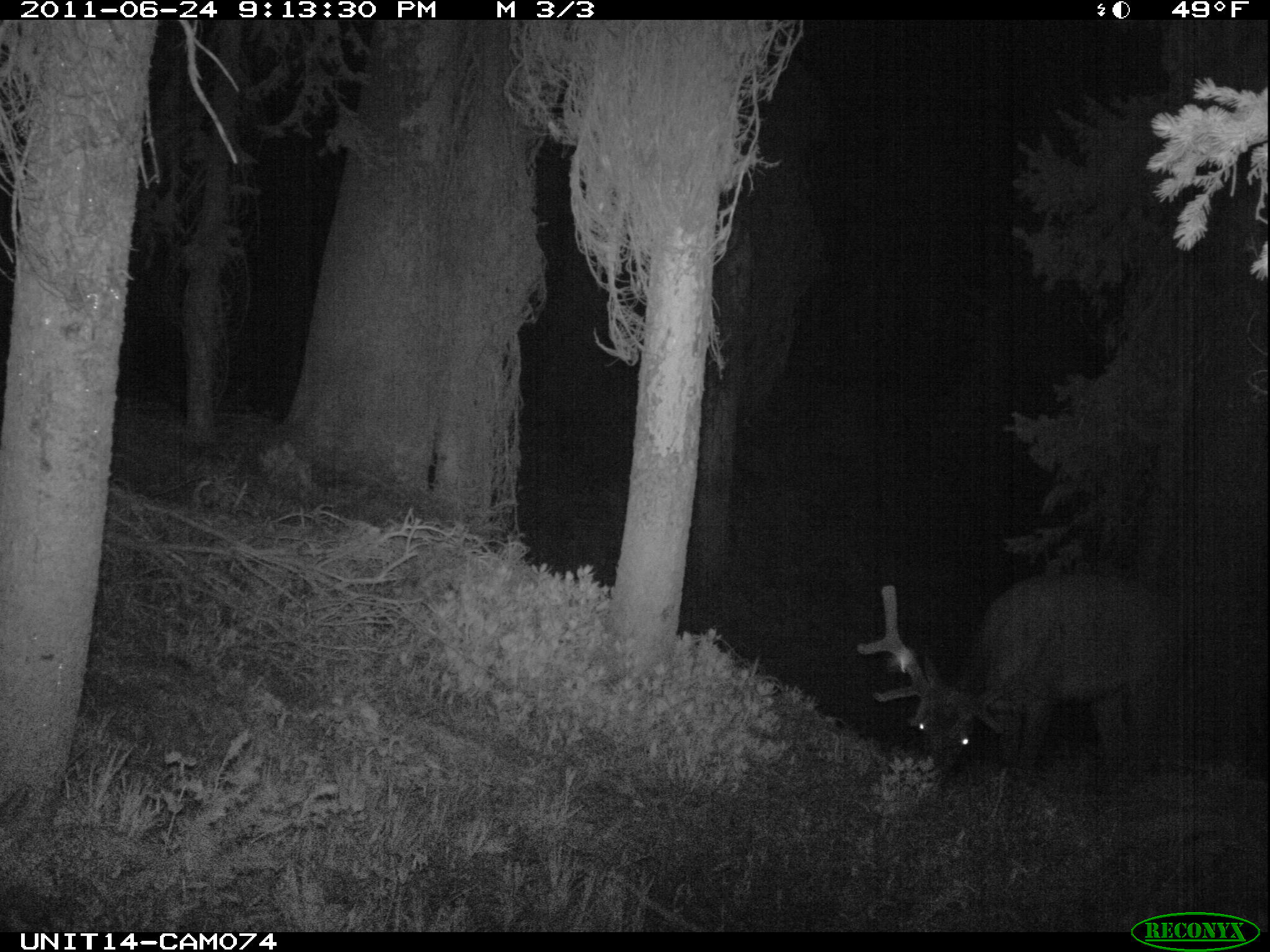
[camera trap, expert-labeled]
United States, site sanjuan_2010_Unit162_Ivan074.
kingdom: Animalia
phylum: Chordata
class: Mammalia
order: Artiodactyla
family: Cervidae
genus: Cervus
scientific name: Cervus elaphus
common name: red deer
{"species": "Cervus elaphus (red deer)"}